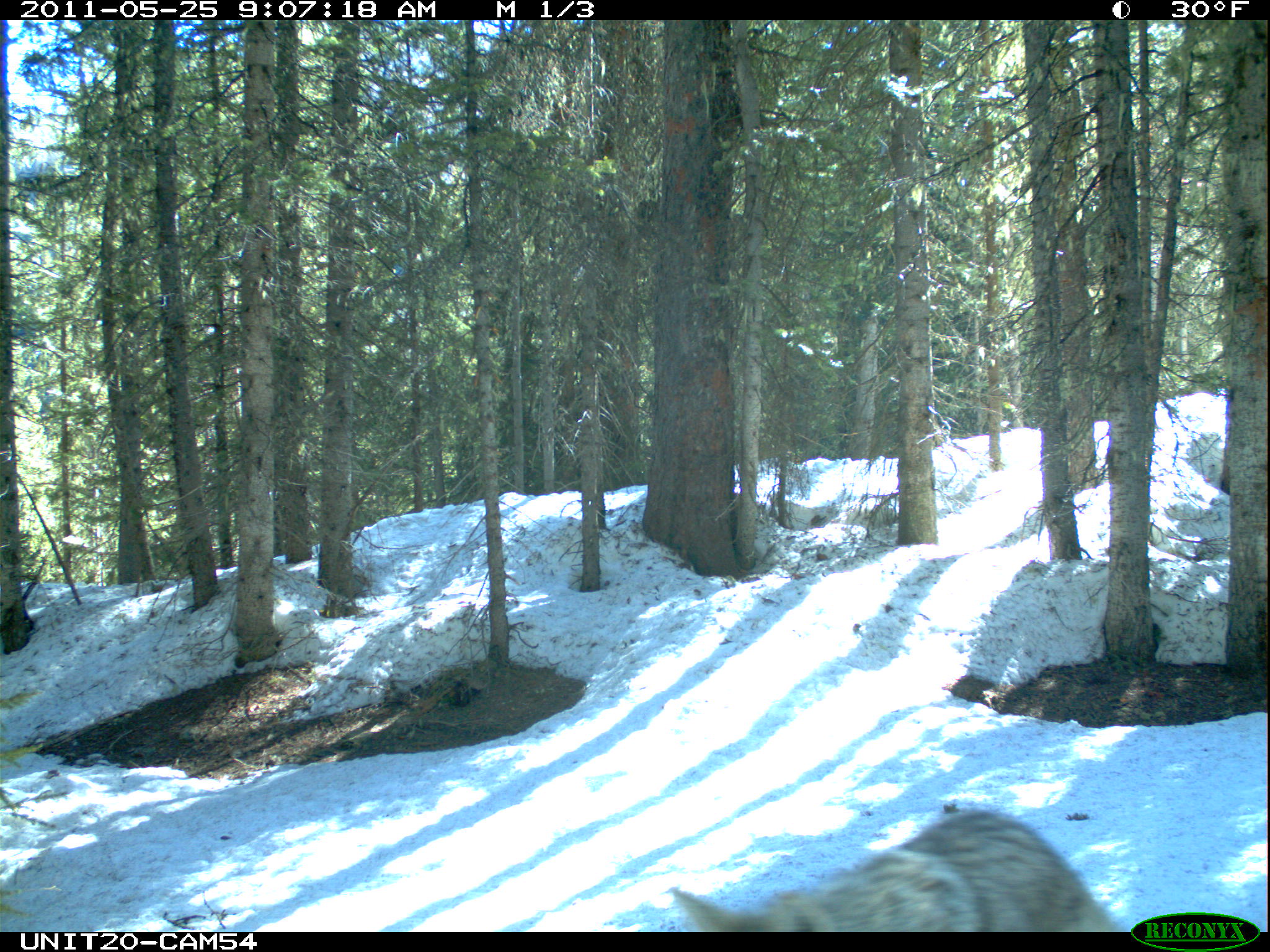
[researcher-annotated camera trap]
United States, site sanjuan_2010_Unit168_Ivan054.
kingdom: Animalia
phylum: Chordata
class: Mammalia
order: Carnivora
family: Canidae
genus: Canis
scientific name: Canis latrans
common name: coyote